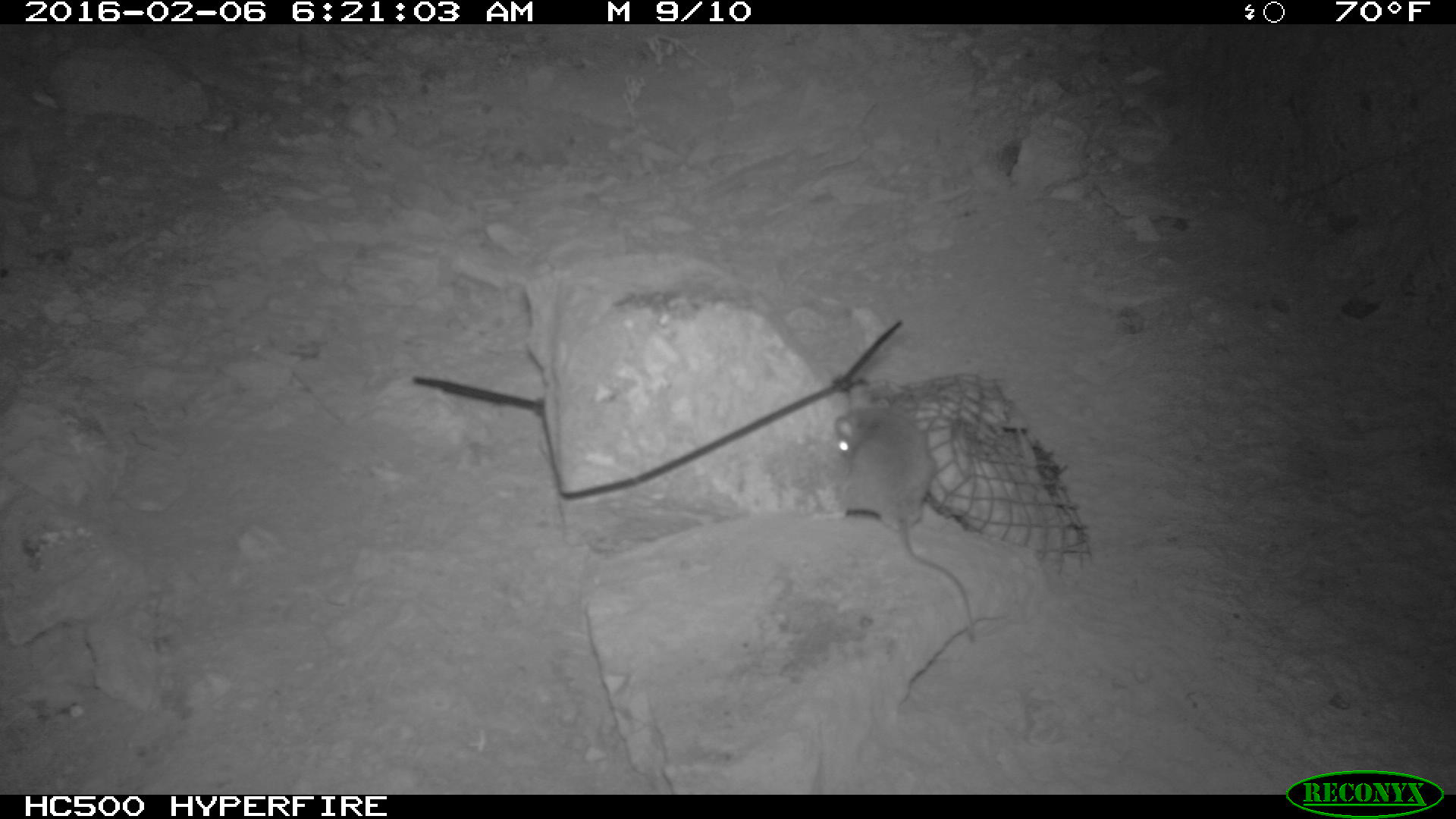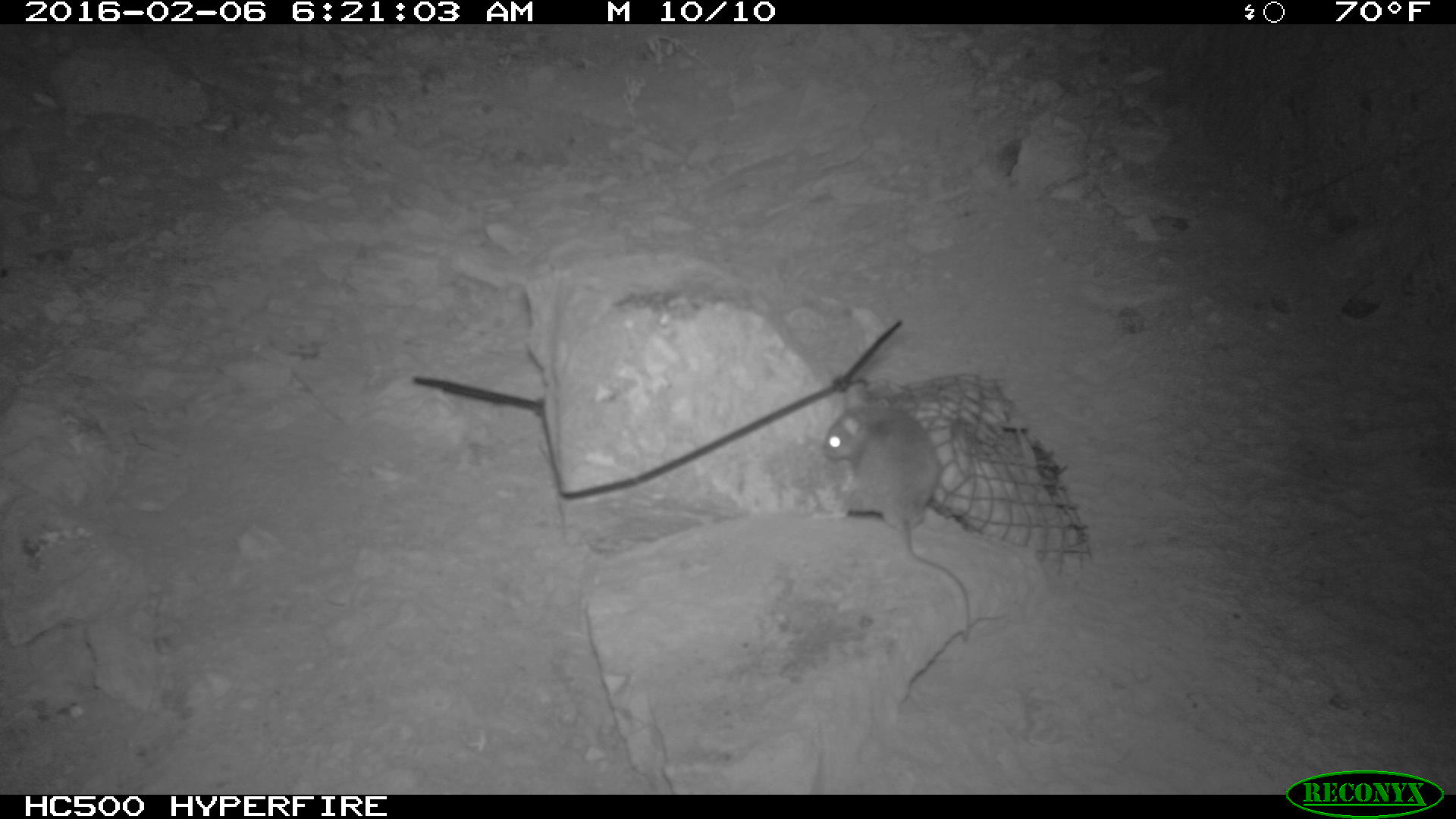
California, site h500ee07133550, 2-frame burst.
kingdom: Animalia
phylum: Chordata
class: Mammalia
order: Rodentia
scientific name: Rodentia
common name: rodent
Rodent (Rodentia).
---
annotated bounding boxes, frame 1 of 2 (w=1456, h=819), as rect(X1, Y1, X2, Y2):
rodent: rect(830, 399, 979, 646)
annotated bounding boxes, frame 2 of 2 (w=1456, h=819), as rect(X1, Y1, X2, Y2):
rodent: rect(816, 381, 972, 645)